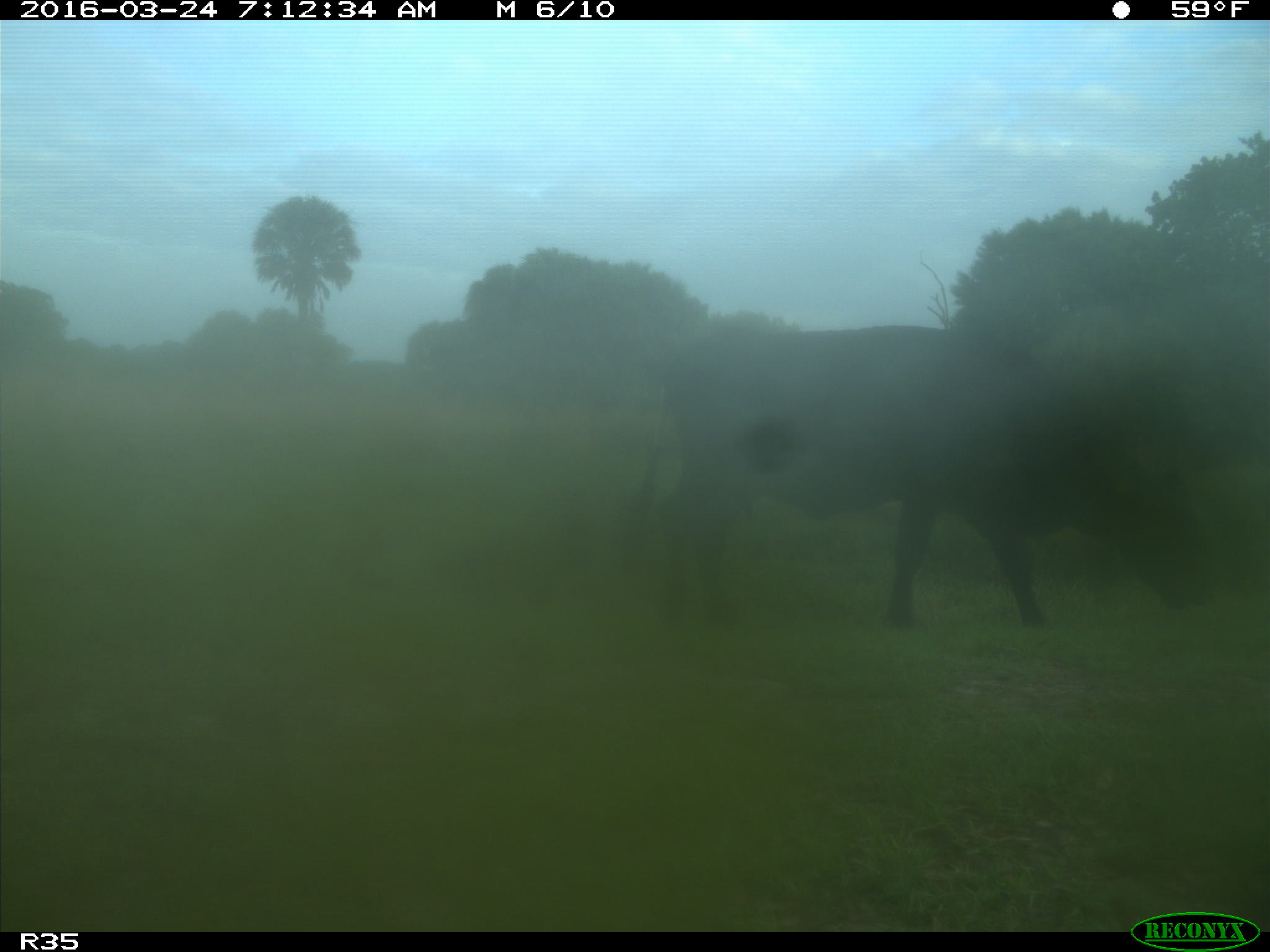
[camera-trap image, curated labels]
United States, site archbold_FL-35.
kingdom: Animalia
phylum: Chordata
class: Mammalia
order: Artiodactyla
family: Bovidae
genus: Bos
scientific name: Bos taurus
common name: domestic cow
Bos taurus (domestic cow).